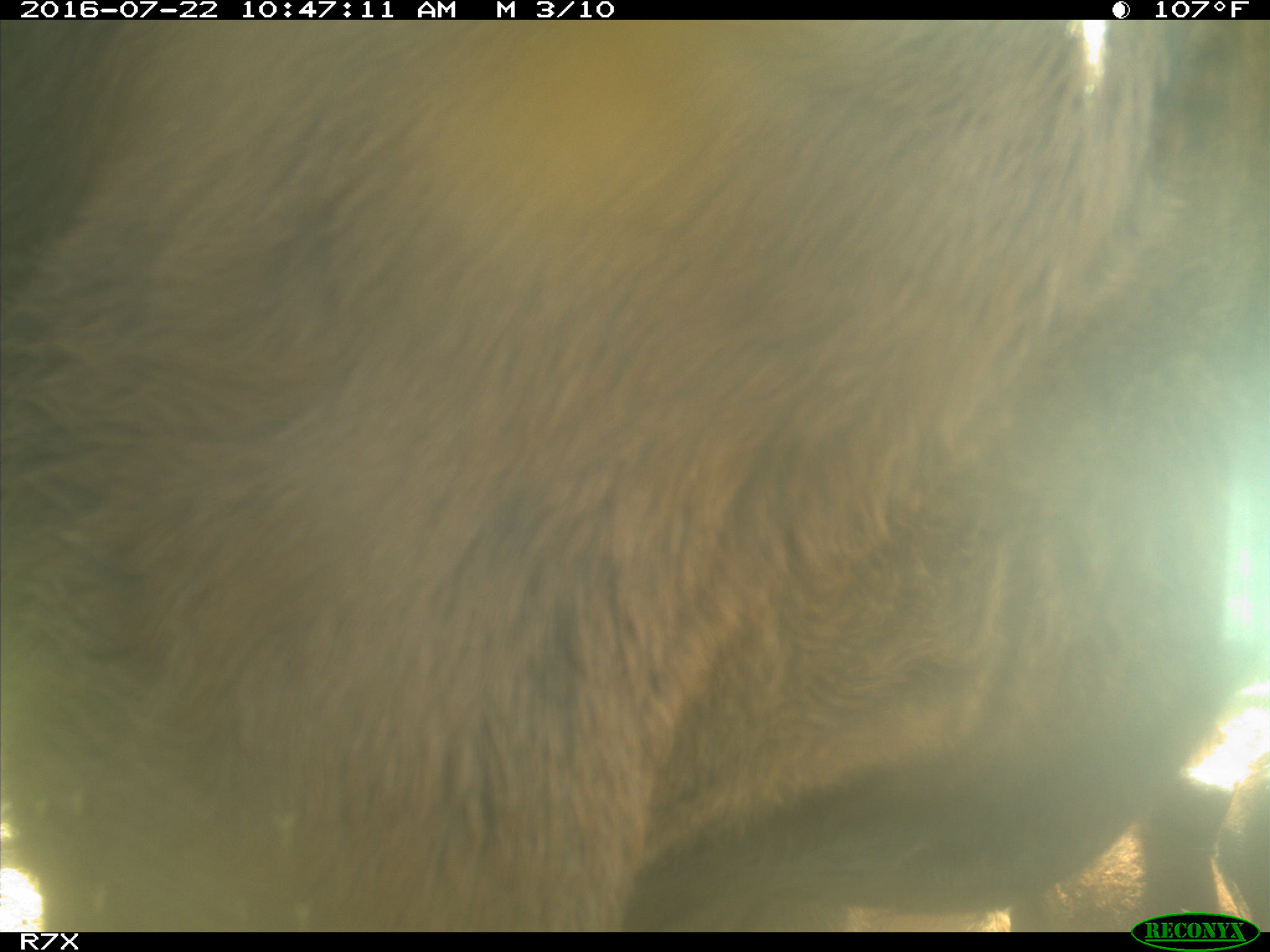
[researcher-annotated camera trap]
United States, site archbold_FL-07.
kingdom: Animalia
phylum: Chordata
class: Mammalia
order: Artiodactyla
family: Bovidae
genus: Bos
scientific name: Bos taurus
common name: domestic cow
Bos taurus (domestic cow).